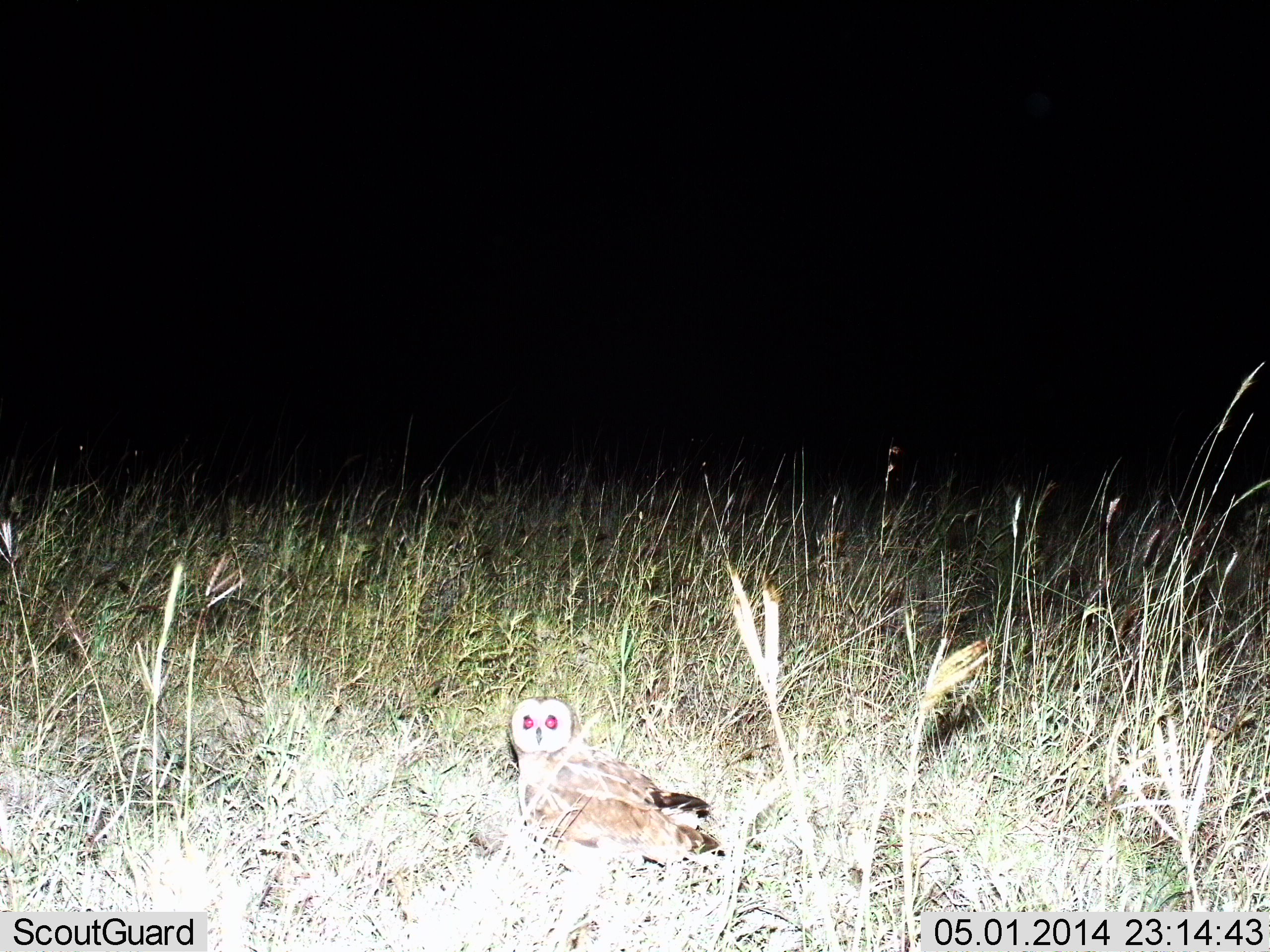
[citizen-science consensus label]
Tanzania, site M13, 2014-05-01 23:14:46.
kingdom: Animalia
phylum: Chordata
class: Aves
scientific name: Aves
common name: bird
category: otherbird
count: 1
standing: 100%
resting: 0%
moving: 0%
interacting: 0%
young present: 0%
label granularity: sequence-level